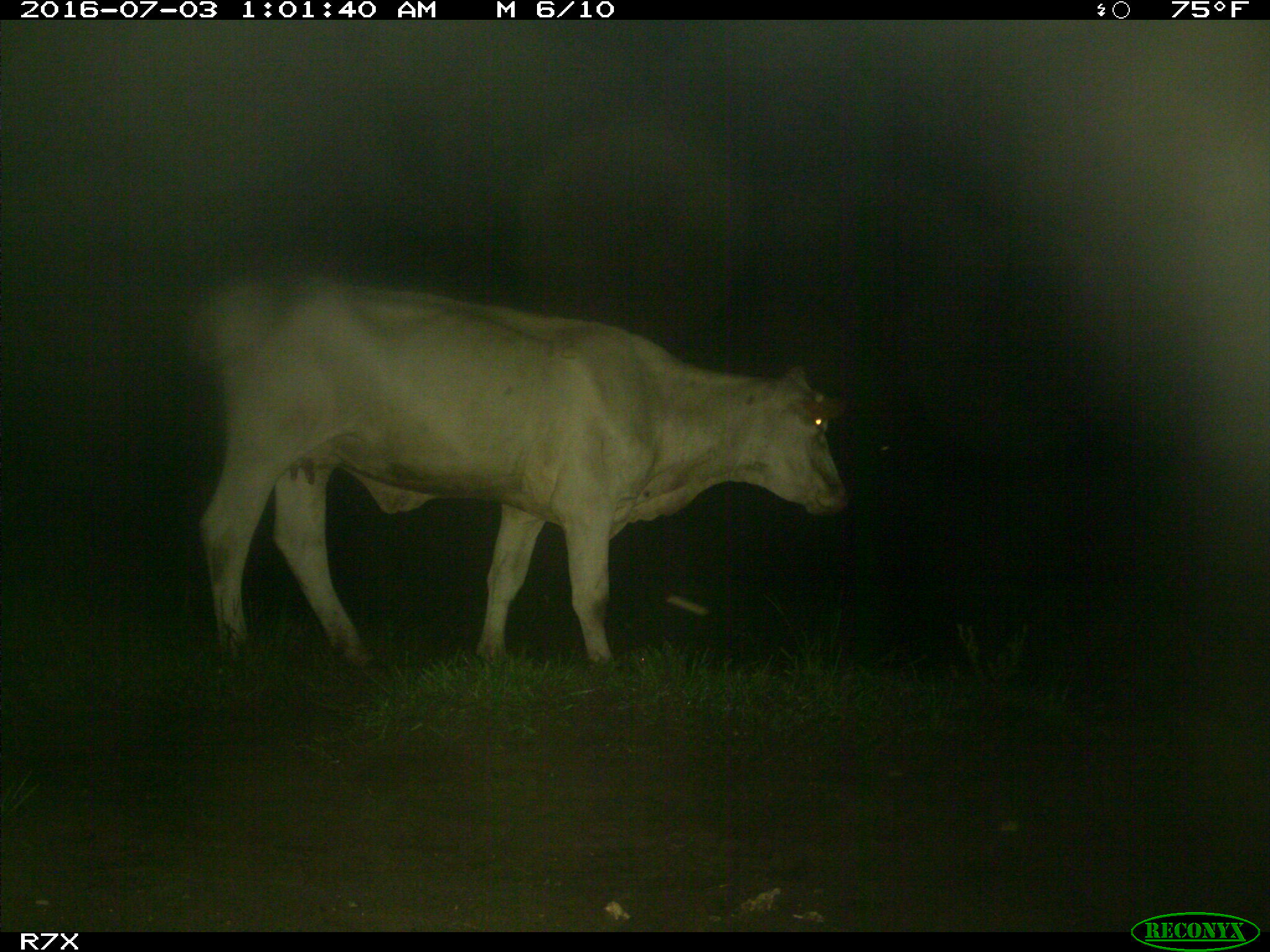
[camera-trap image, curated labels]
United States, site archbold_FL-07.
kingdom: Animalia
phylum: Chordata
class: Mammalia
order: Artiodactyla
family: Bovidae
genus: Bos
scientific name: Bos taurus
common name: domestic cow